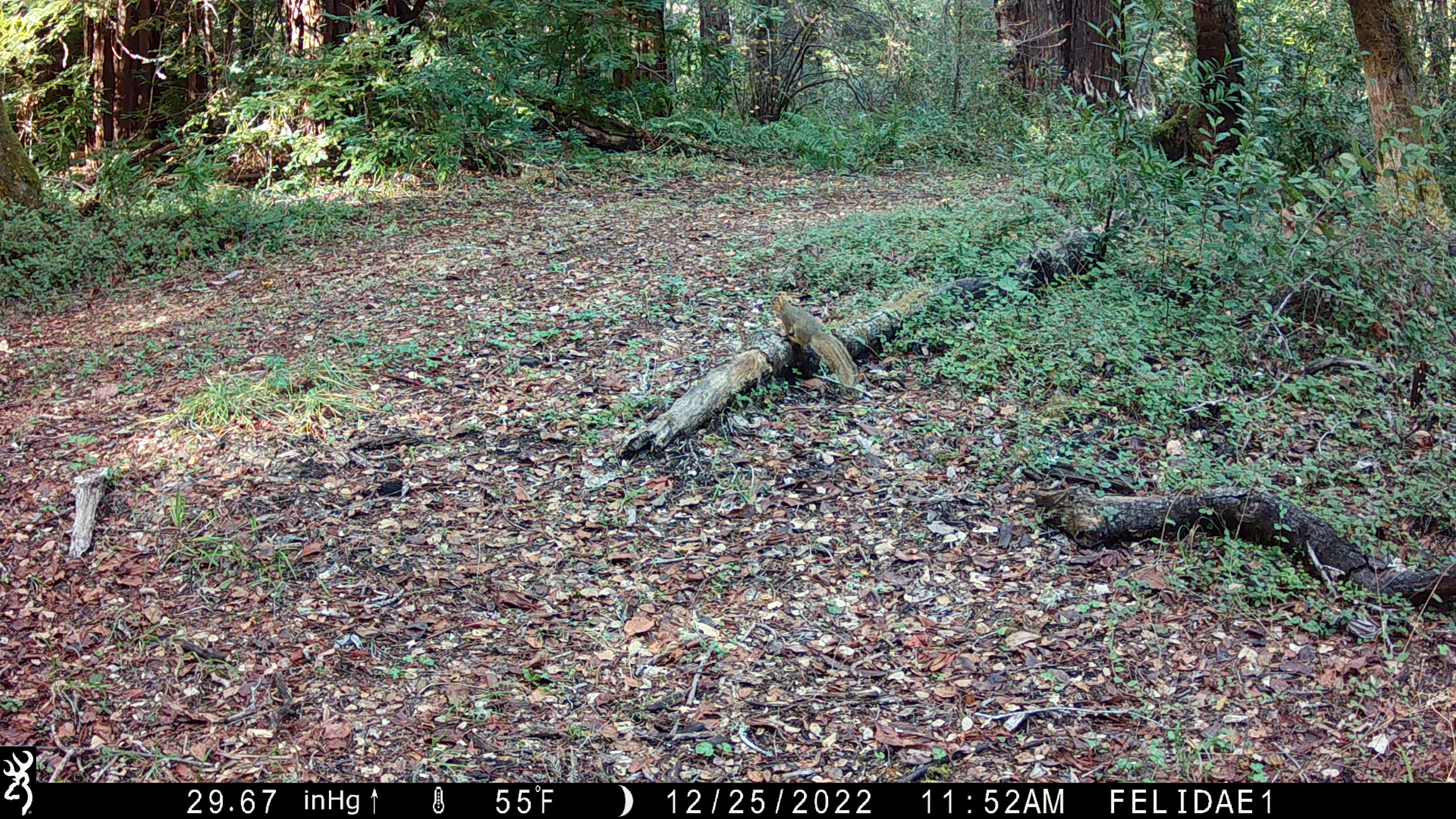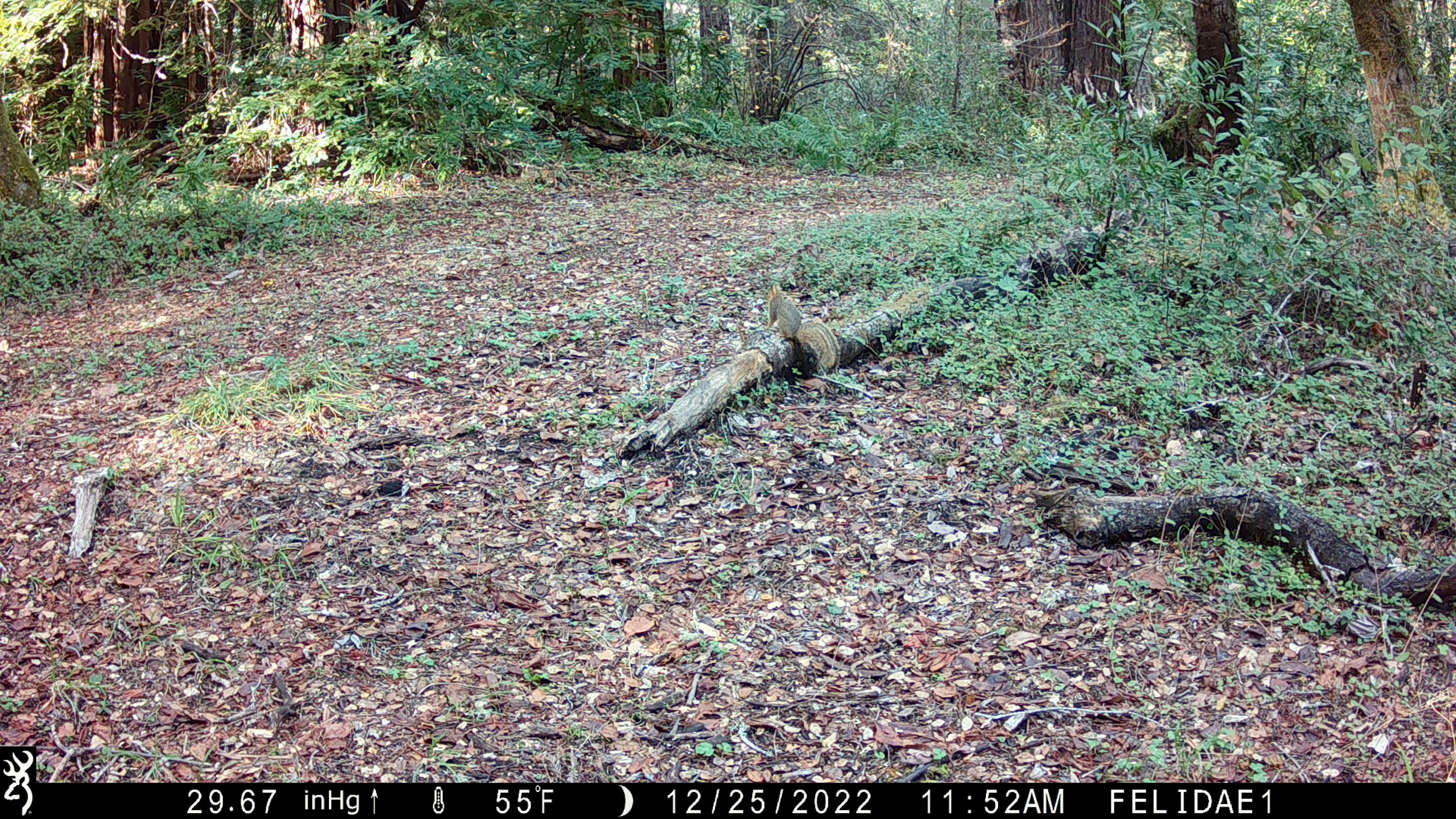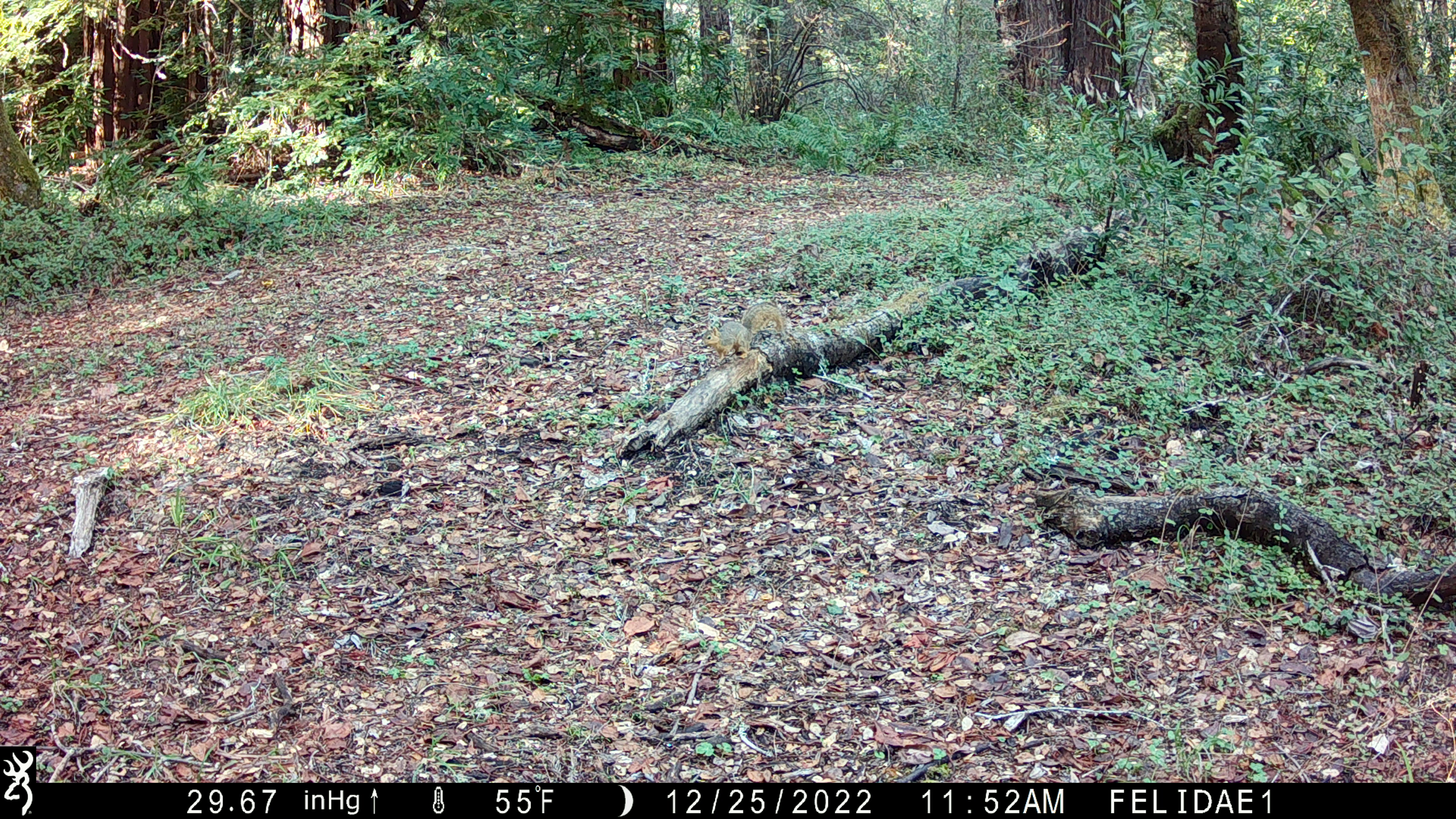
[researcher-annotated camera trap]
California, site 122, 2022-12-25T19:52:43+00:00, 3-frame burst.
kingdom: Animalia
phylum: Chordata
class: Mammalia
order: Rodentia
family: Sciuridae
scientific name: Sciuridae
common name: squirrel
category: unknown squirrel